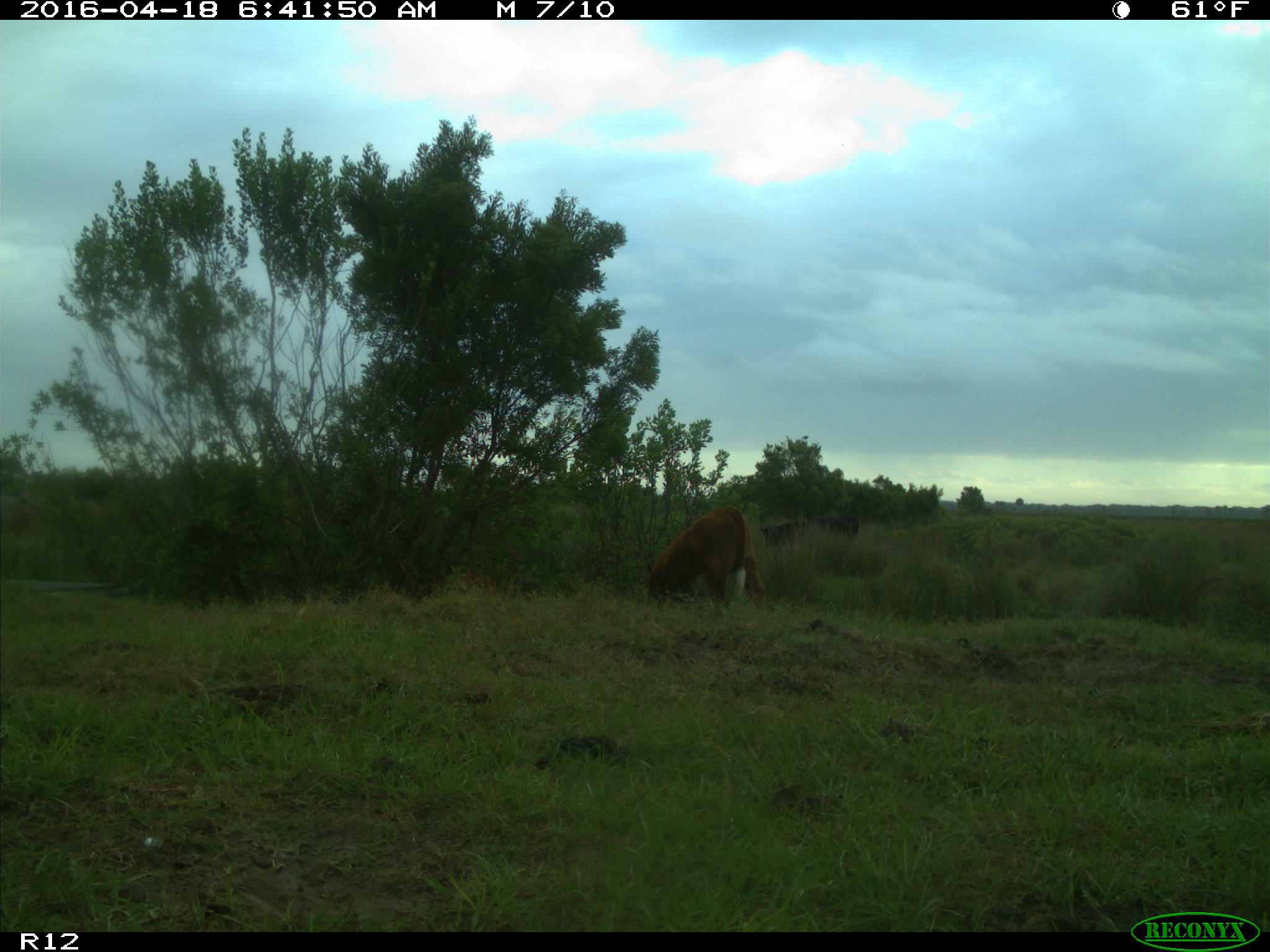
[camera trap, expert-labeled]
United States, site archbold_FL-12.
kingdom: Animalia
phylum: Chordata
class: Mammalia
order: Artiodactyla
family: Bovidae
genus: Bos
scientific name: Bos taurus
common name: domestic cow